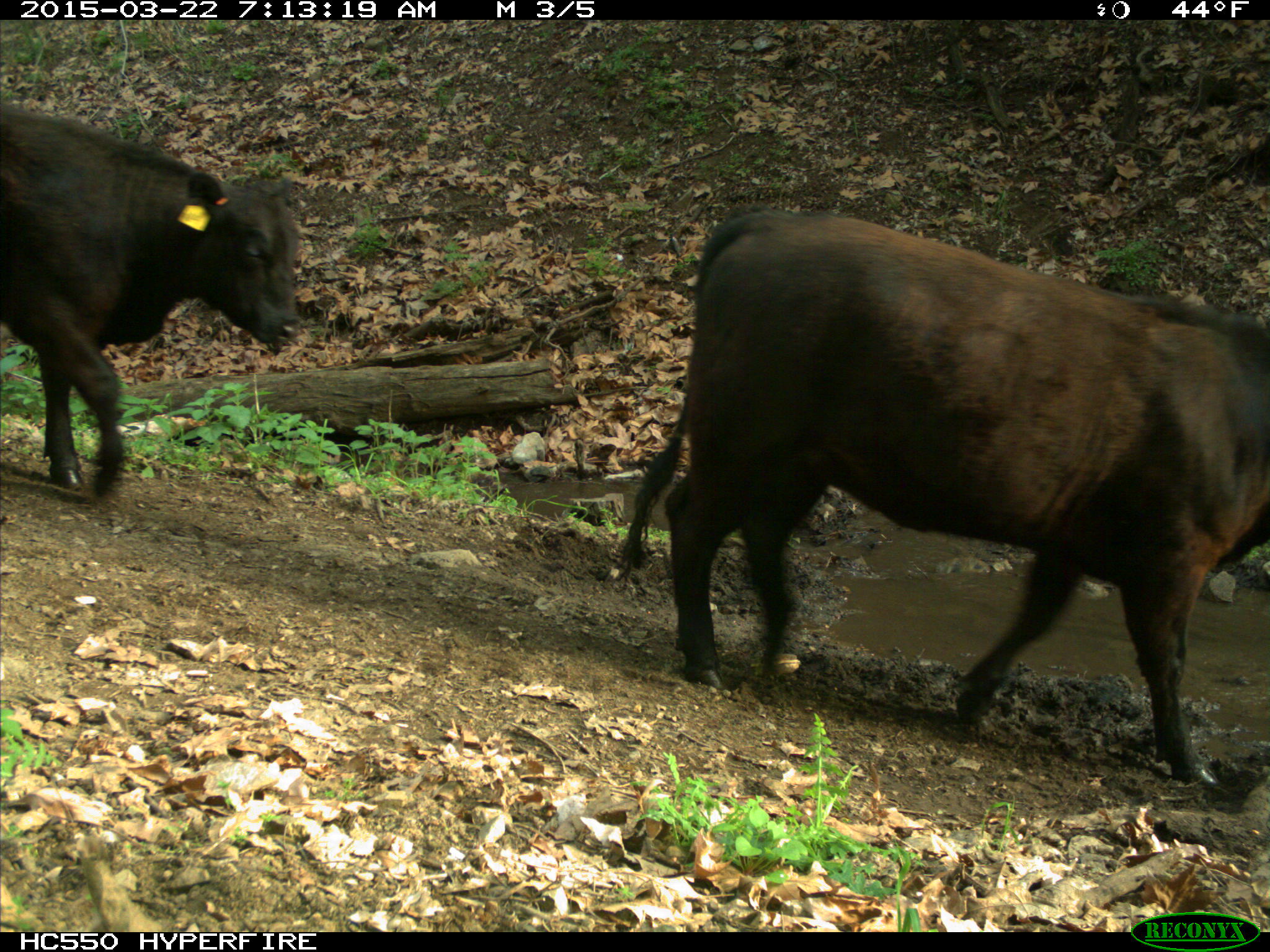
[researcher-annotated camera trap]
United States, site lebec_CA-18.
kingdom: Animalia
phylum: Chordata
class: Mammalia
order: Artiodactyla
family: Bovidae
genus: Bos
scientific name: Bos taurus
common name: domestic cow